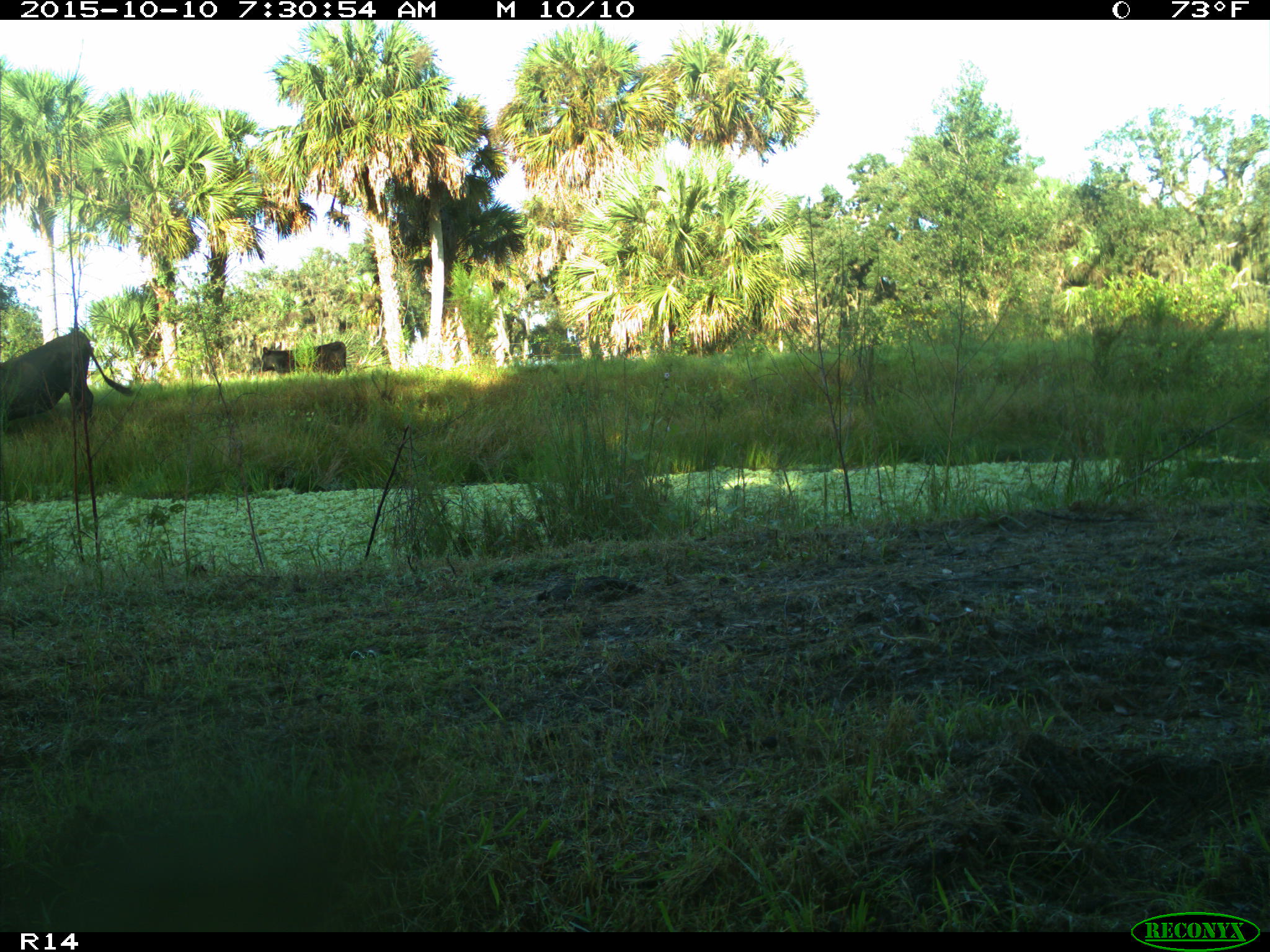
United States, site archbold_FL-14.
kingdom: Animalia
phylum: Chordata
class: Mammalia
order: Artiodactyla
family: Bovidae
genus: Bos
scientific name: Bos taurus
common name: domestic cow